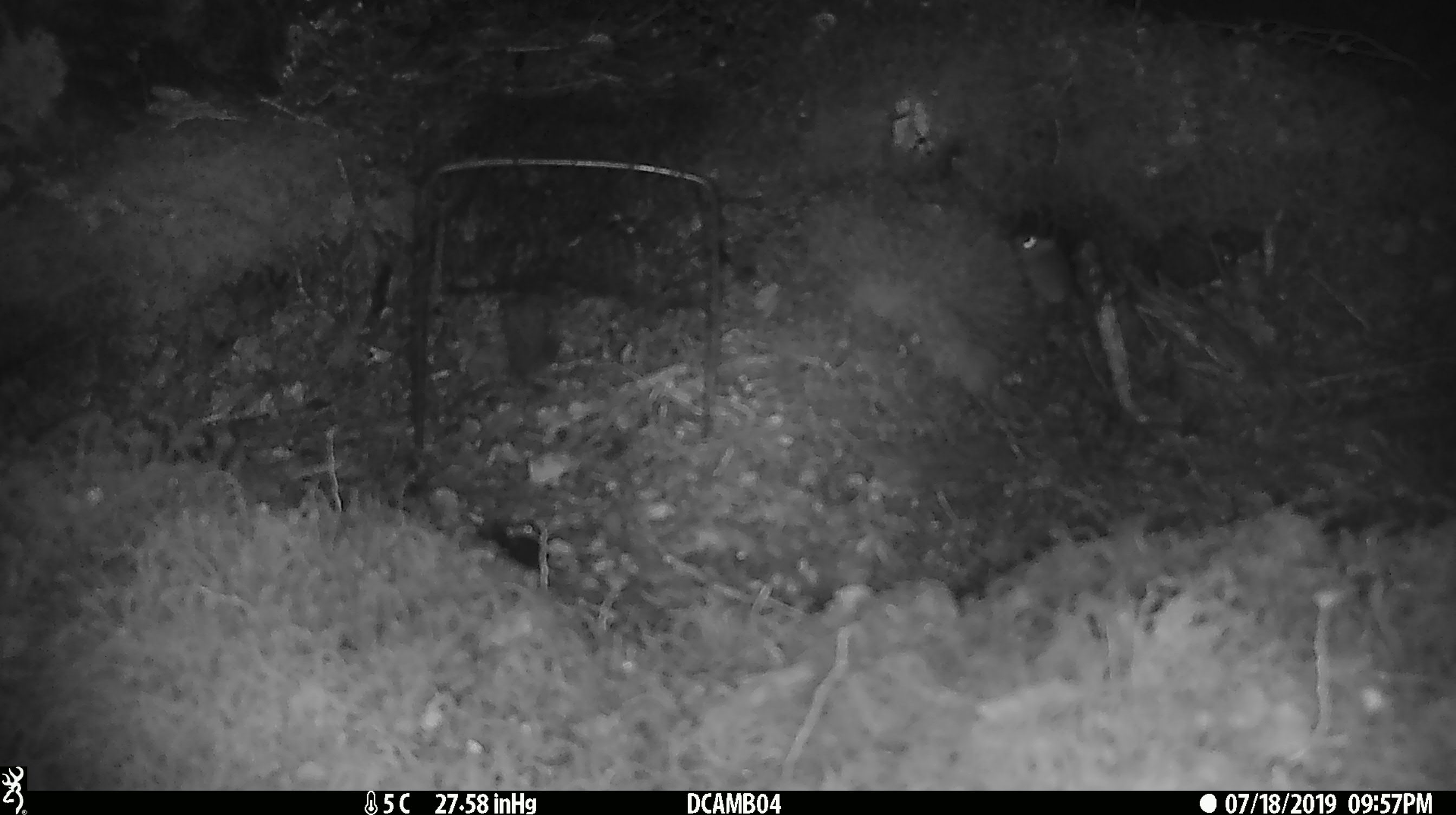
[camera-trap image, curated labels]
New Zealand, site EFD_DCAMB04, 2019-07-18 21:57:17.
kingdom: Animalia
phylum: Chordata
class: Mammalia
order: Rodentia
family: Muridae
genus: Mus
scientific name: Mus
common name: mouse